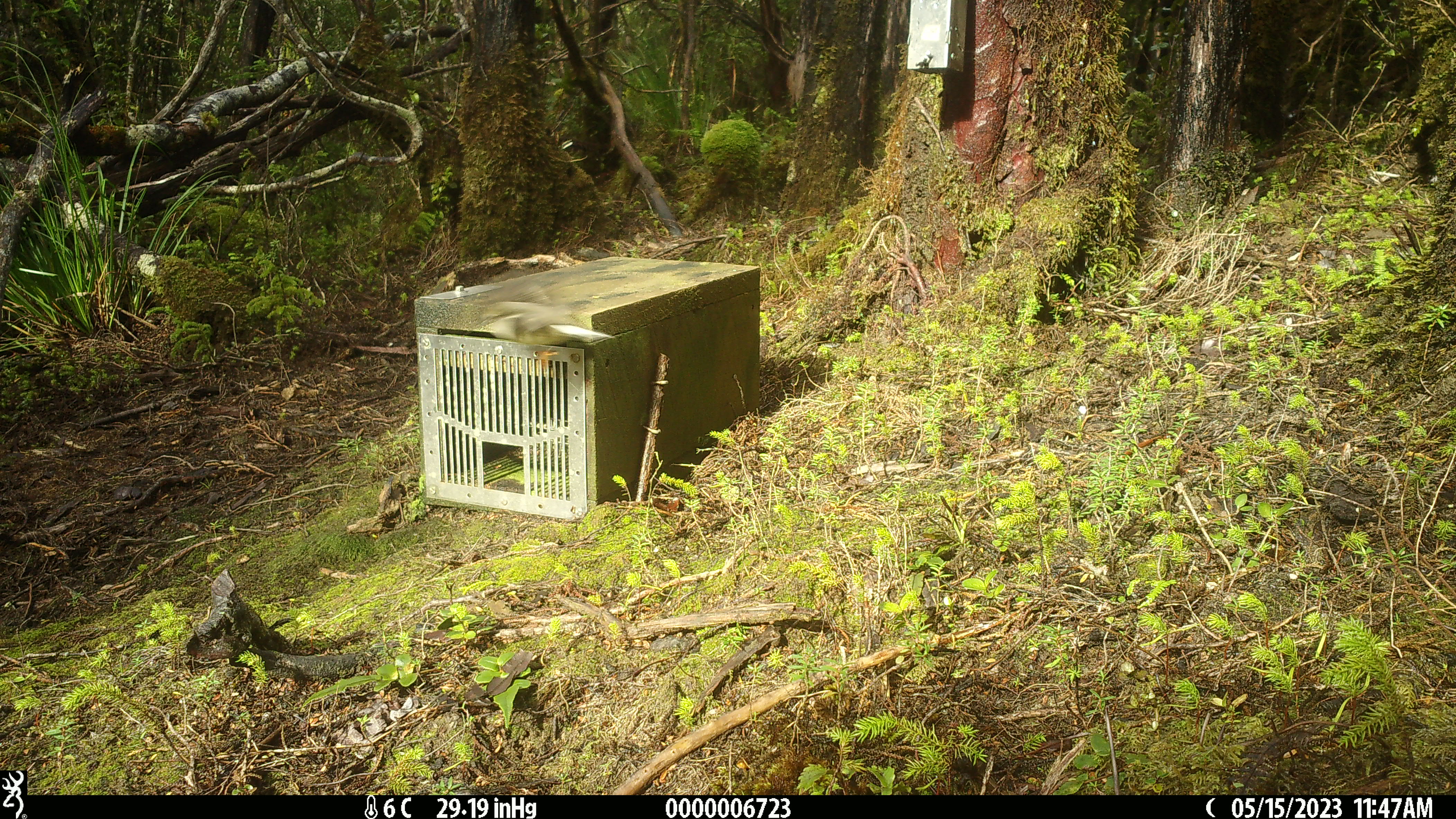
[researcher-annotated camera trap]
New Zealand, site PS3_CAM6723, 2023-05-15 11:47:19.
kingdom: Animalia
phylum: Chordata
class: Aves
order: Passeriformes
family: Petroicidae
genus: Petroica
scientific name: Petroica macrocephala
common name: tomtit